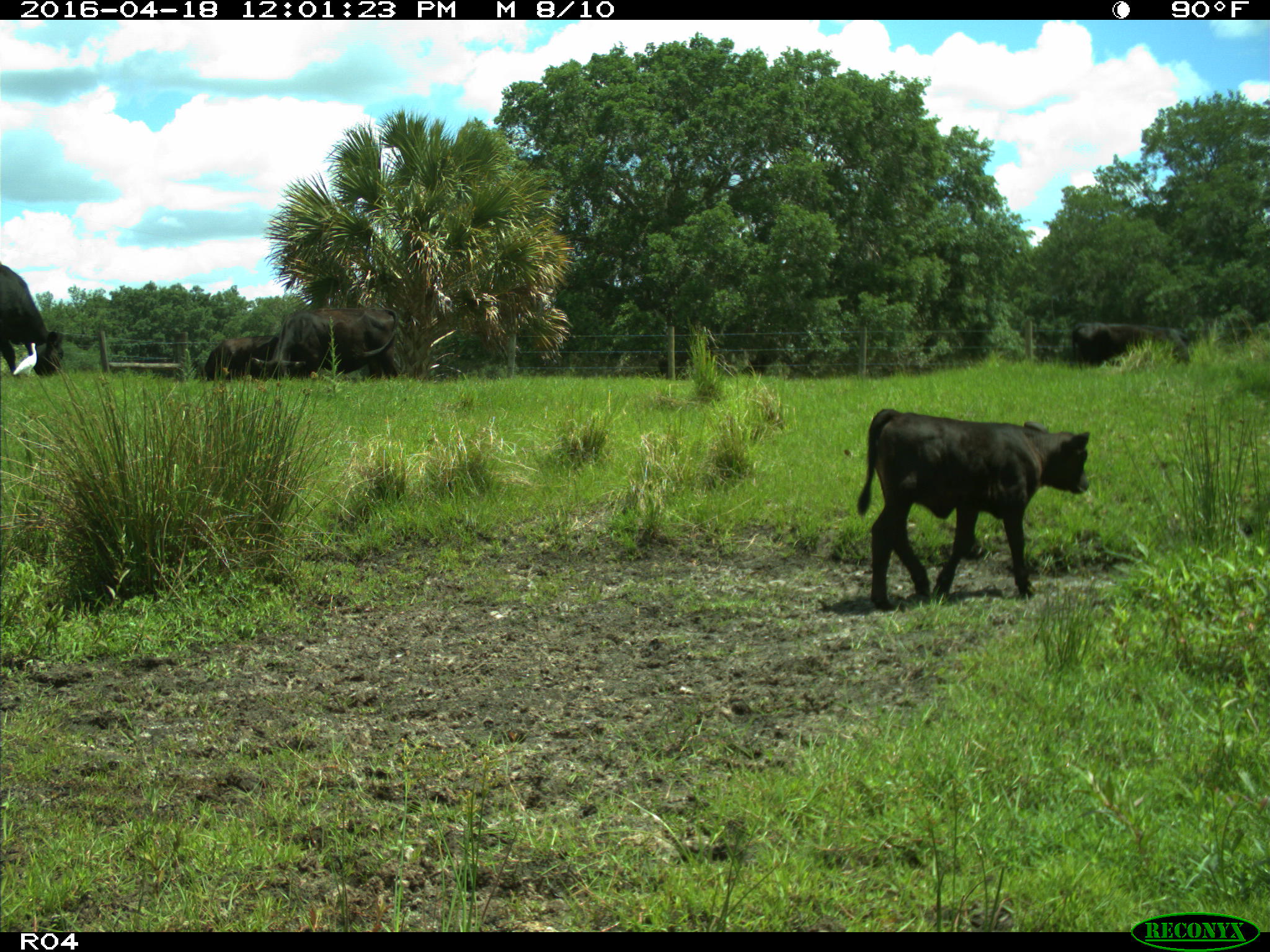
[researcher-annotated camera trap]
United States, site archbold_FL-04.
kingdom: Animalia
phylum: Chordata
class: Mammalia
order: Artiodactyla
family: Bovidae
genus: Bos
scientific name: Bos taurus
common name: domestic cow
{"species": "Bos taurus (domestic cow)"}